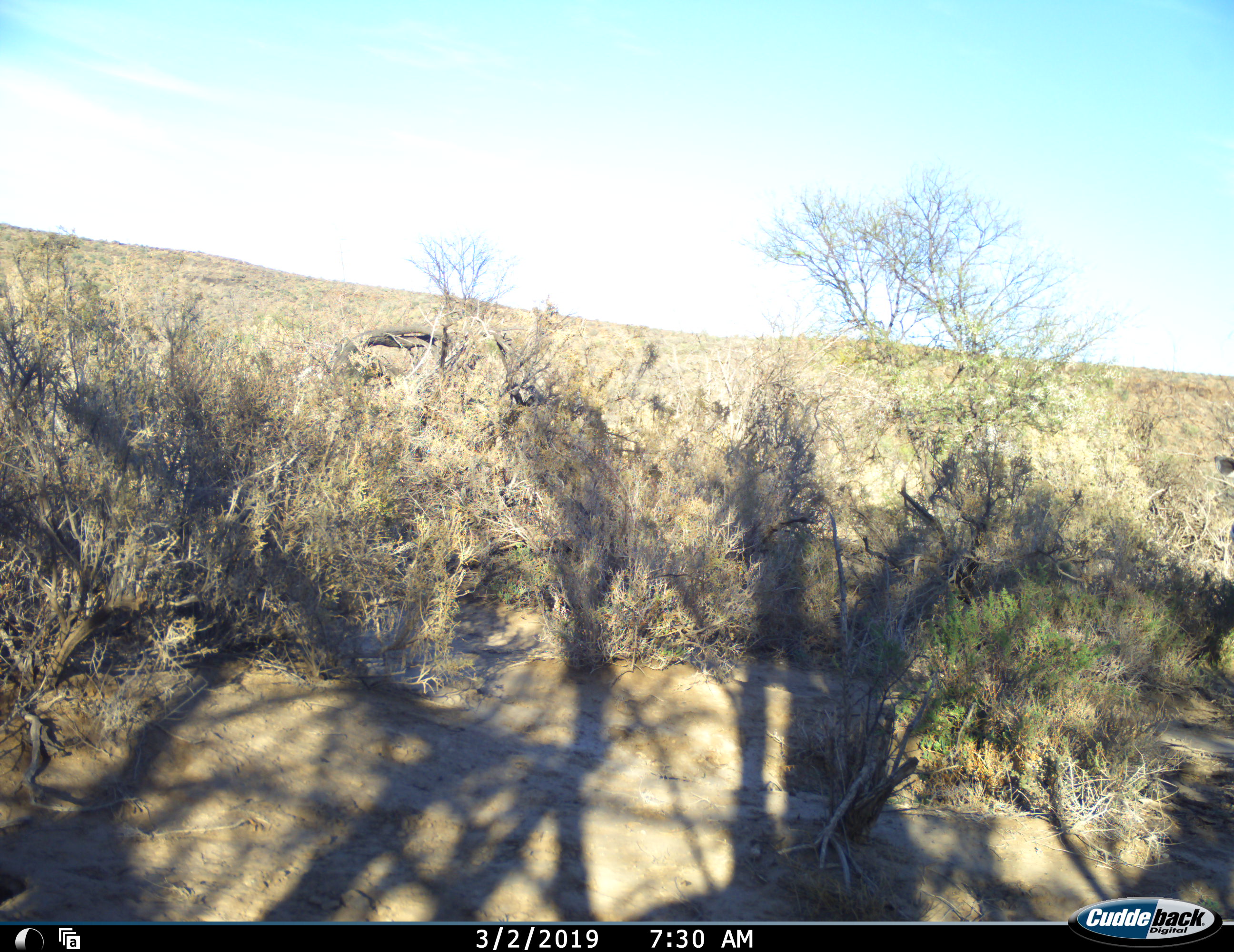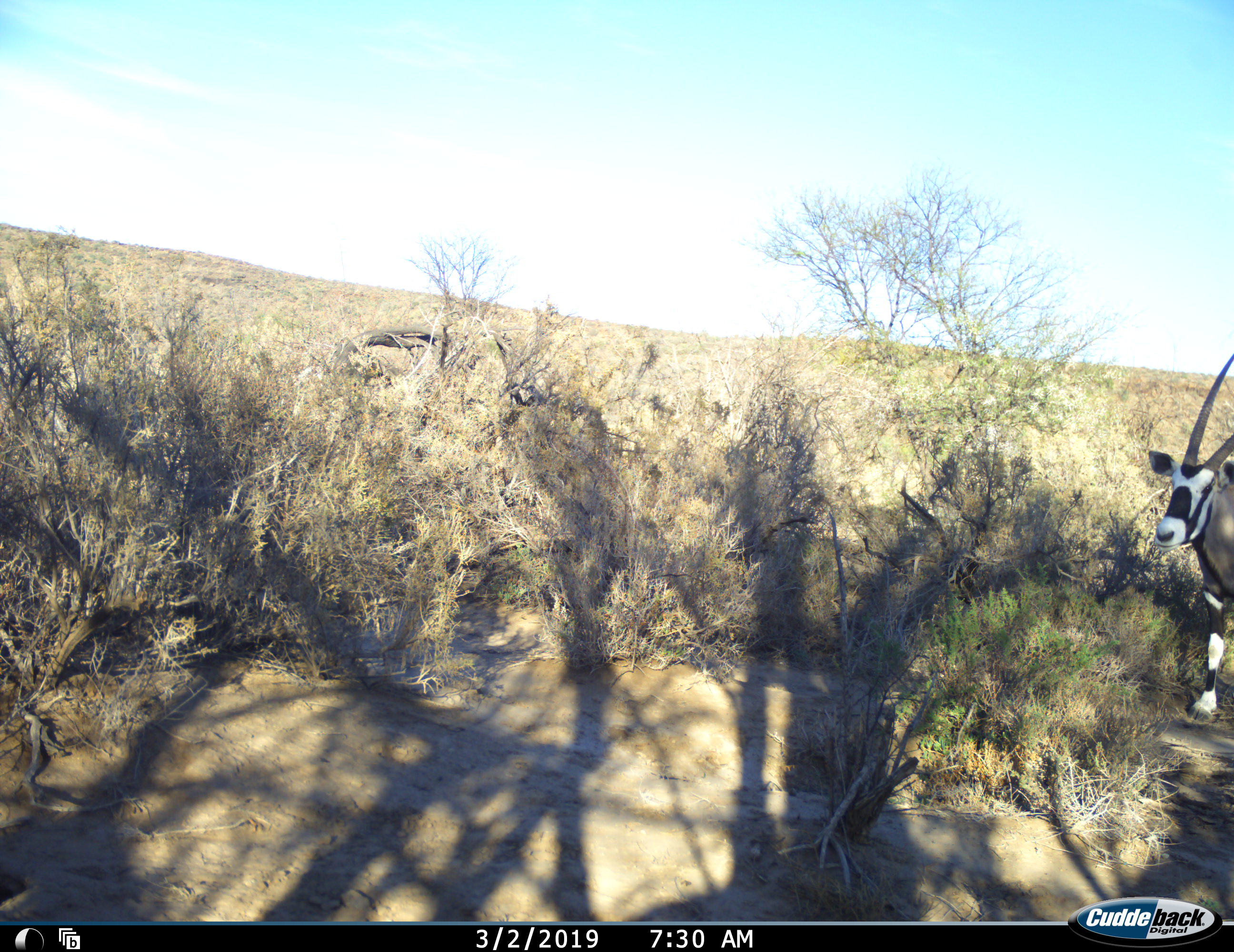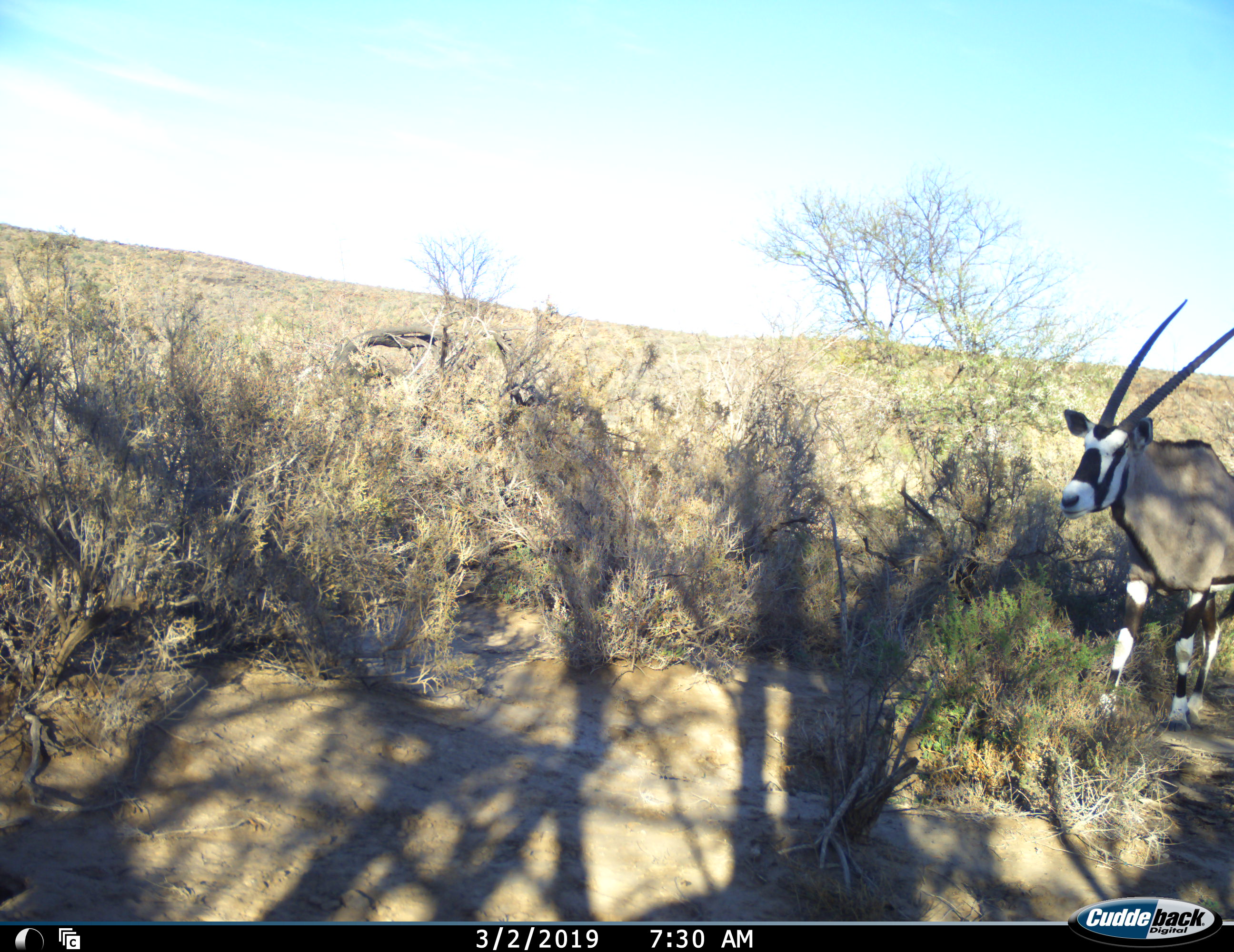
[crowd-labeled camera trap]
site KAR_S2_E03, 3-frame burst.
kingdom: Animalia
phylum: Chordata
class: Mammalia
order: Artiodactyla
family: Bovidae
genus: Oryx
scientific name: Oryx gazella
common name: gemsbok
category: oryx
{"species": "oryx (gemsbok) (Oryx gazella)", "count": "1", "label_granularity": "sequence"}